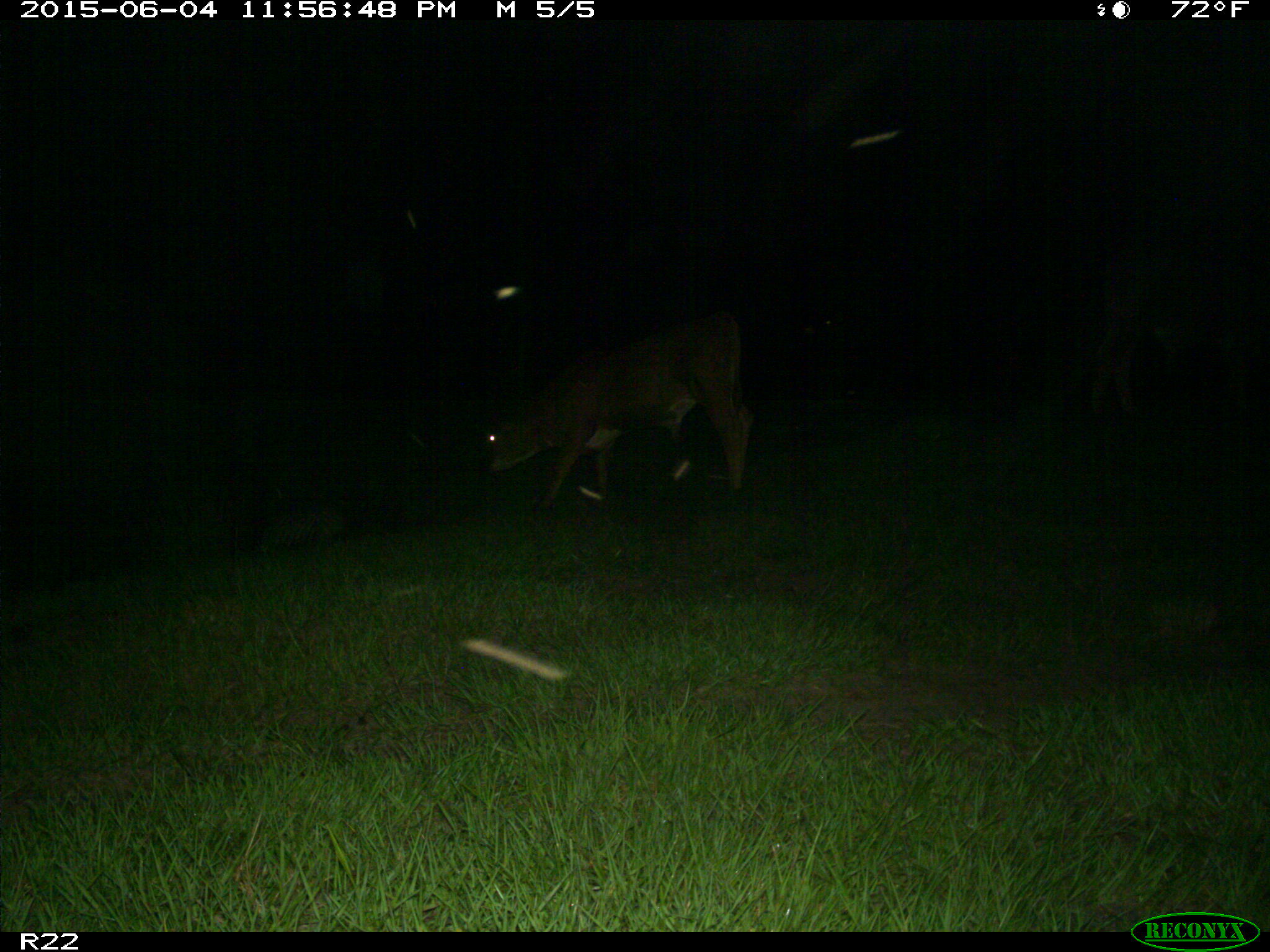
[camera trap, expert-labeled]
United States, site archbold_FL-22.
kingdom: Animalia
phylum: Chordata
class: Mammalia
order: Artiodactyla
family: Bovidae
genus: Bos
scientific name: Bos taurus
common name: domestic cow